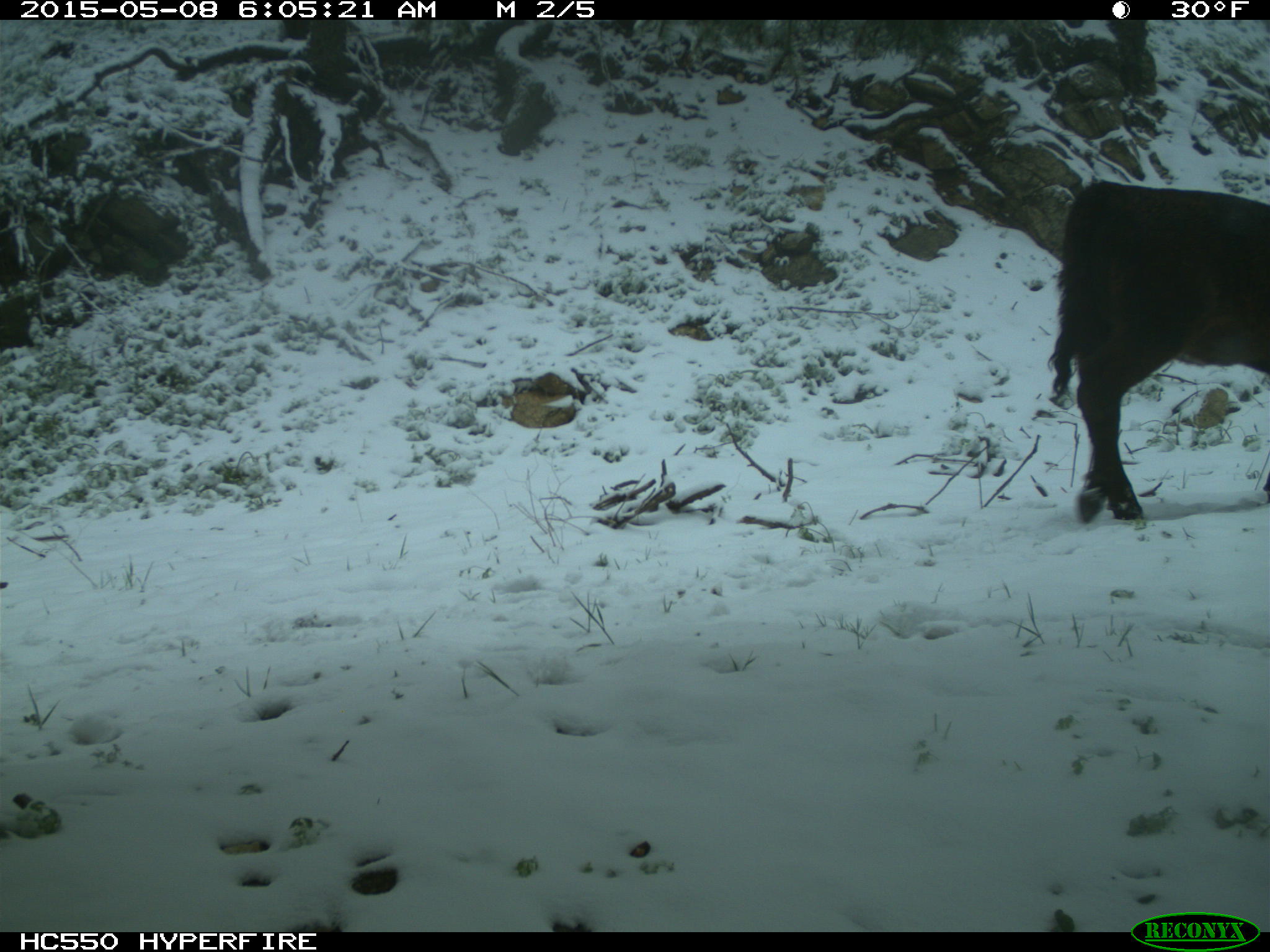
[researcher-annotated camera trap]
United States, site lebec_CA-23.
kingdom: Animalia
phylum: Chordata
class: Mammalia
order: Artiodactyla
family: Bovidae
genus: Bos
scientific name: Bos taurus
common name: domestic cow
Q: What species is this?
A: Bos taurus (domestic cow).